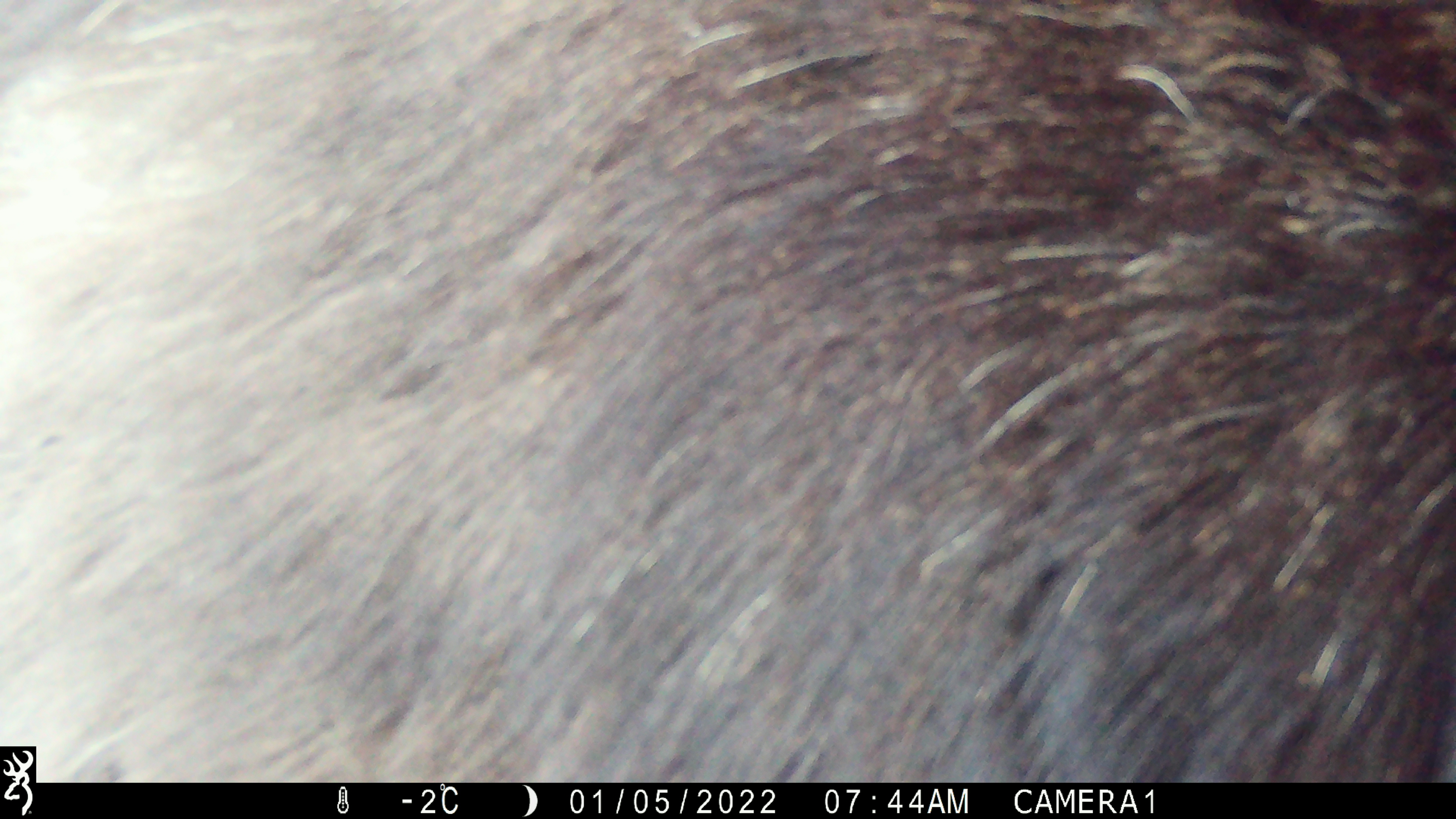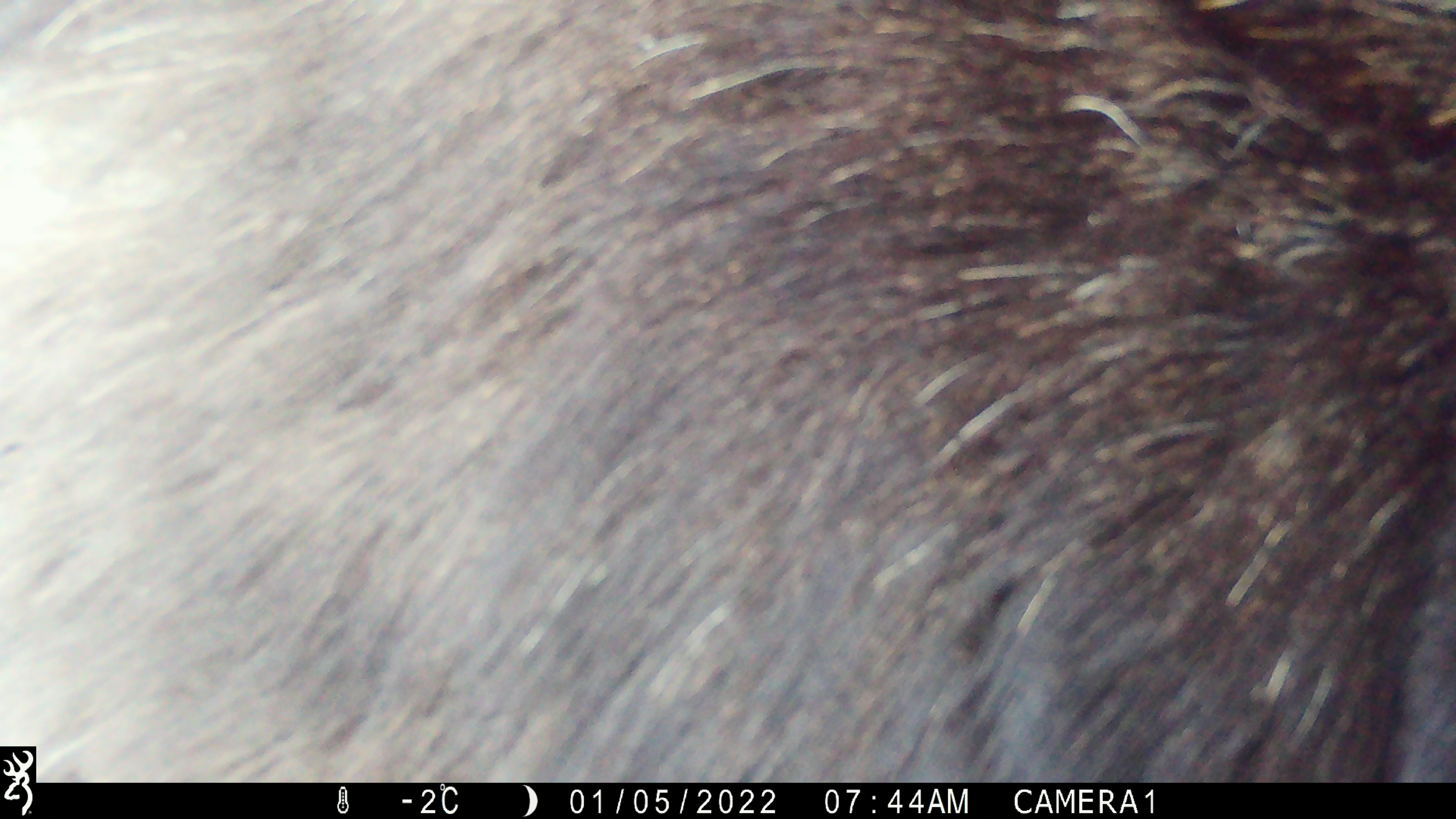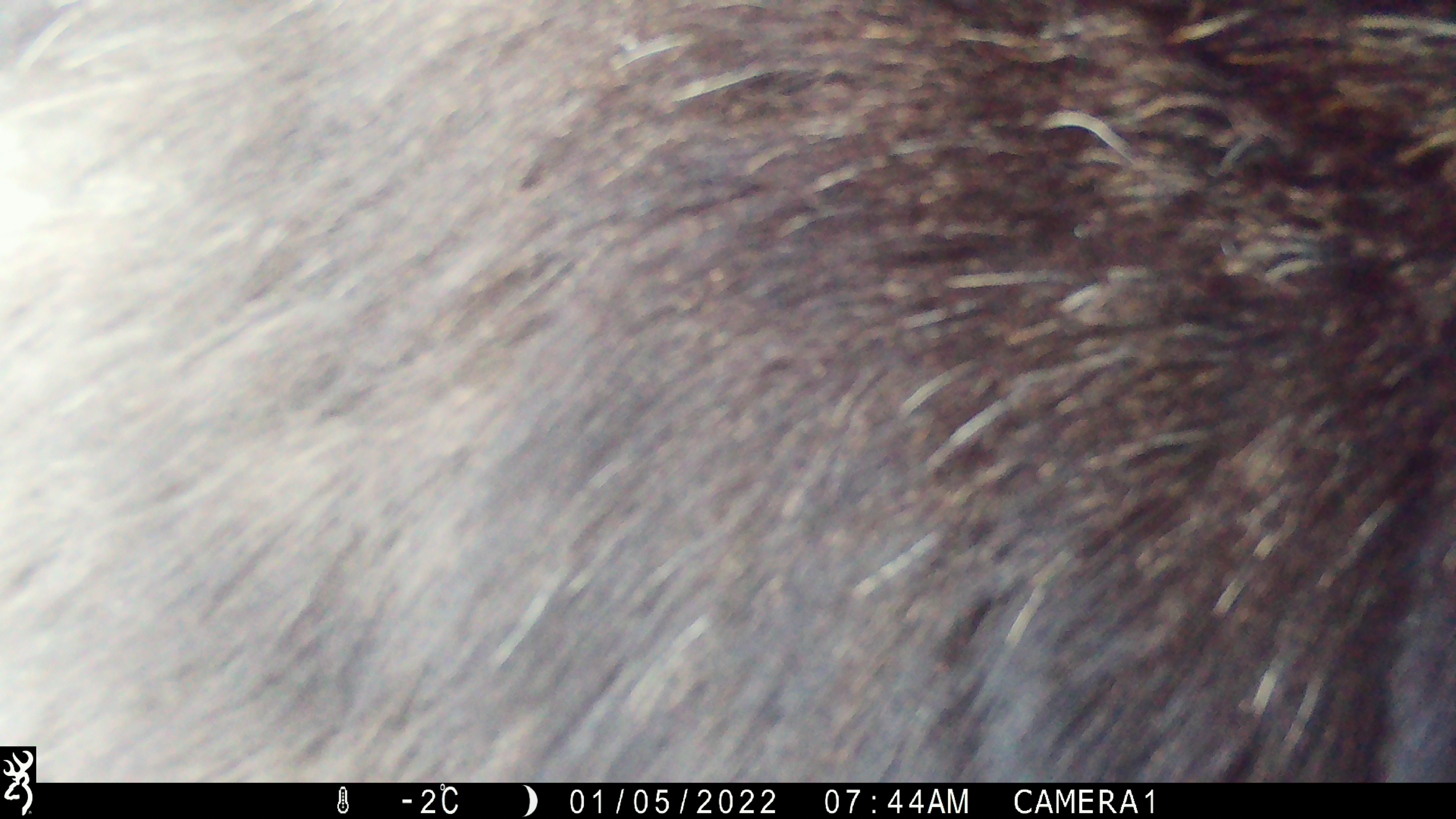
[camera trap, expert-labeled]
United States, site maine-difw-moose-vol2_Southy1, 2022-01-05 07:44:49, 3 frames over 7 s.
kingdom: Animalia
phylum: Chordata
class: Mammalia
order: Artiodactyla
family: Cervidae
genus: Alces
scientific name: Alces alces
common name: moose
Moose (Alces alces).